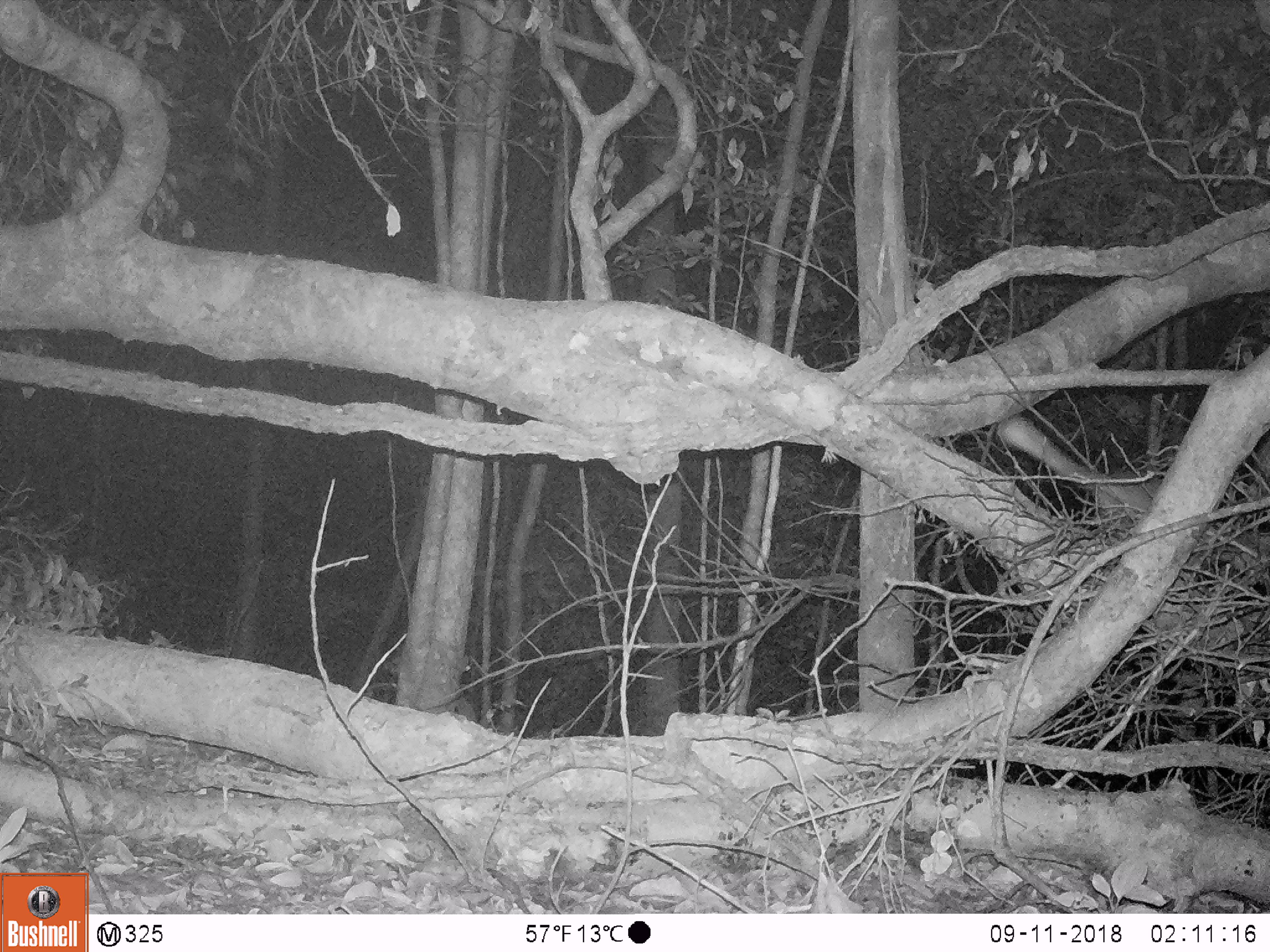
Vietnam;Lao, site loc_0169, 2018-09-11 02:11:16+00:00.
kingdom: Animalia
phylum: Chordata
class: Mammalia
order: Carnivora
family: Mustelidae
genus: Melogale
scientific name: Melogale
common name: ferret badger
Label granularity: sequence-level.